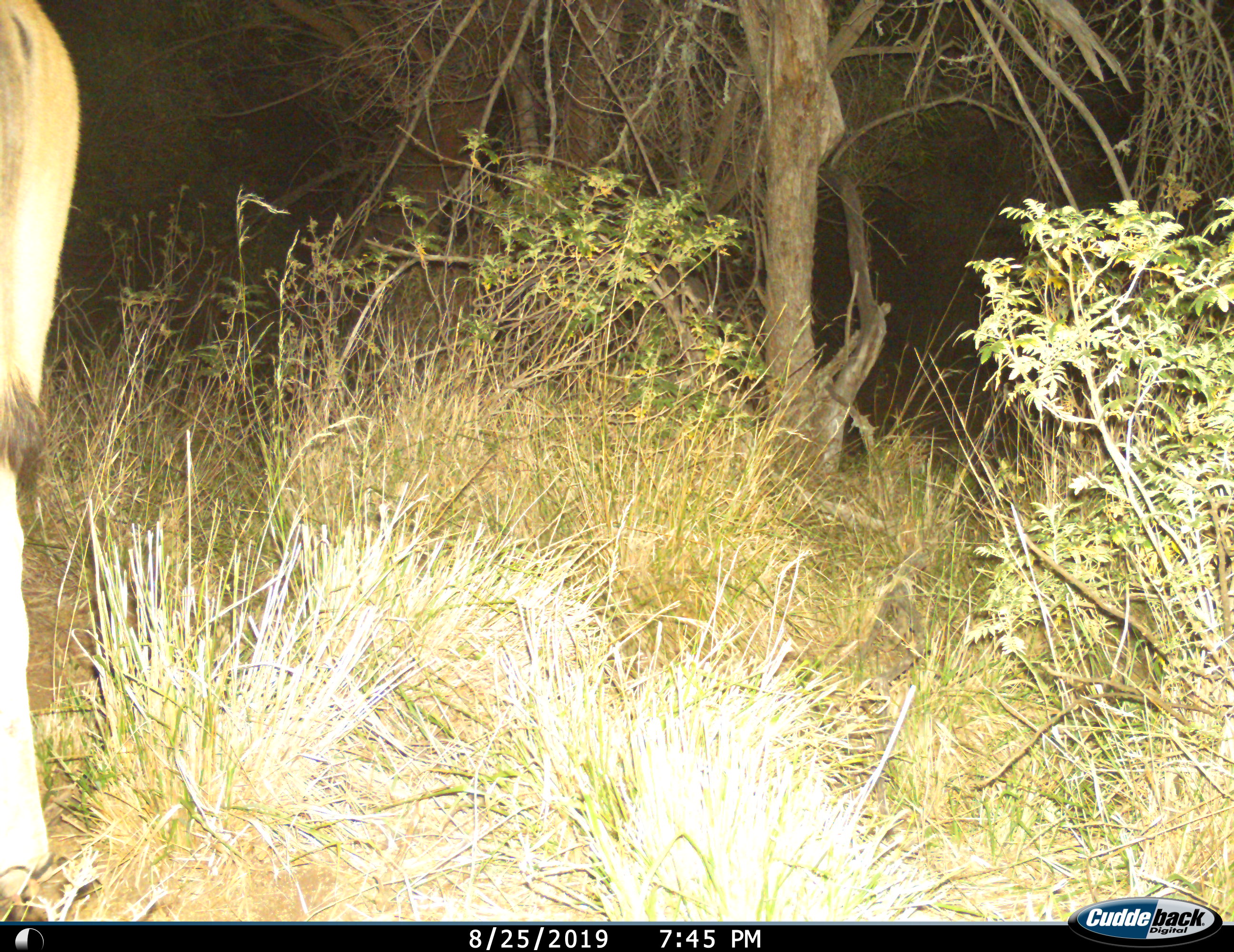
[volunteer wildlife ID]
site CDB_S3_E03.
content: unidentified animal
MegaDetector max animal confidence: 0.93